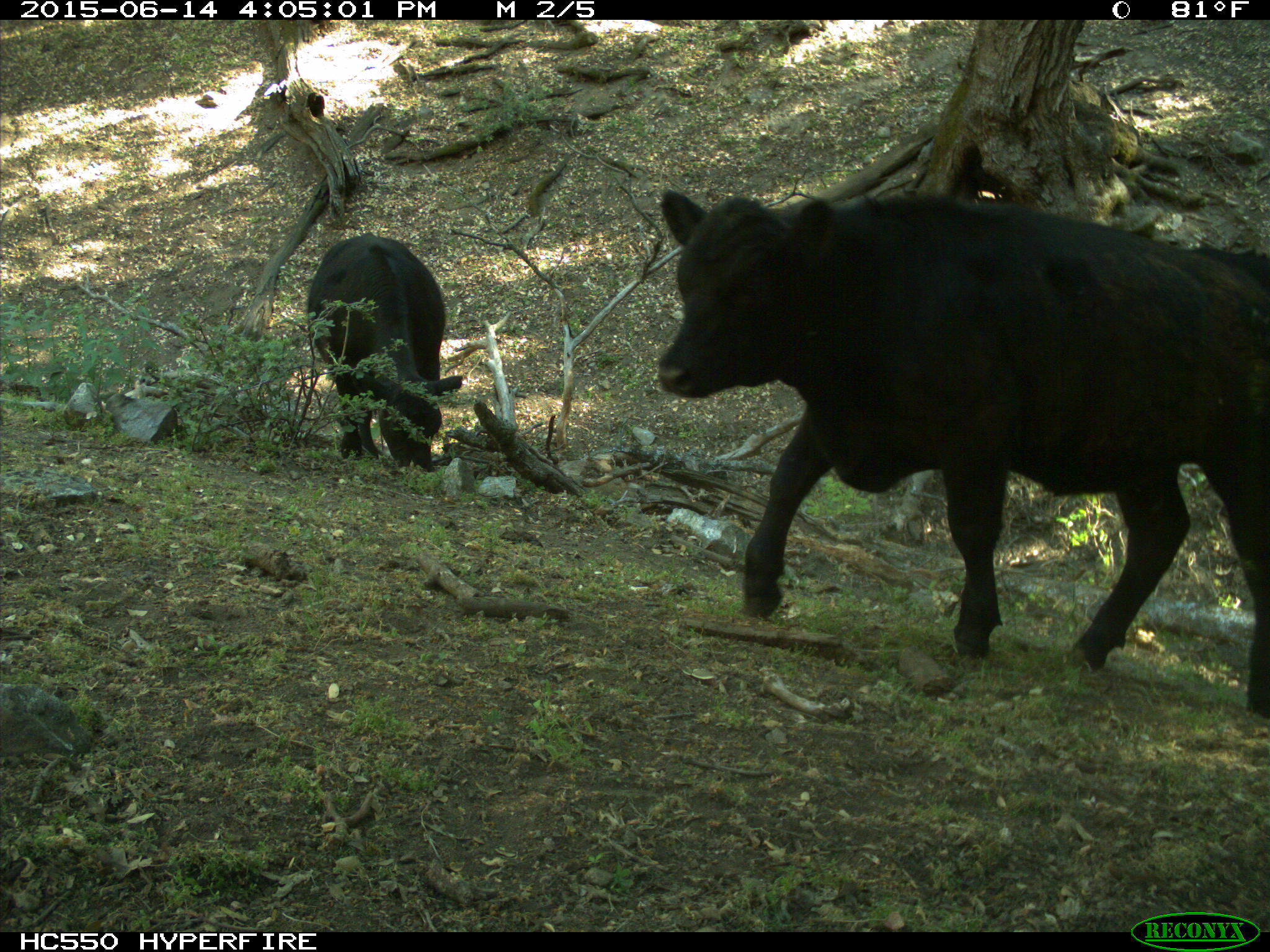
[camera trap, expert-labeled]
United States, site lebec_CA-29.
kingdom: Animalia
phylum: Chordata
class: Mammalia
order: Artiodactyla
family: Bovidae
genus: Bos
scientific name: Bos taurus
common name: domestic cow